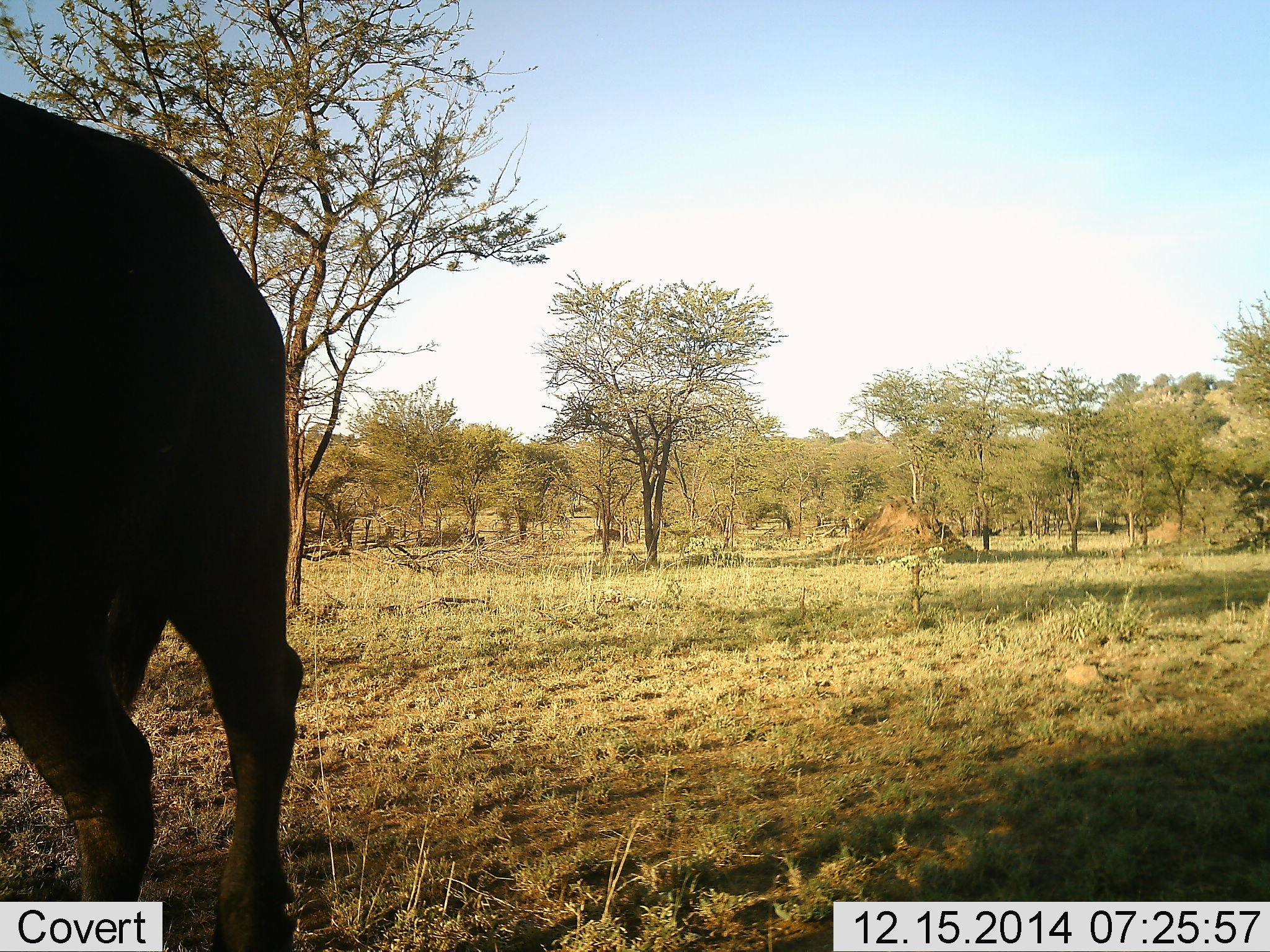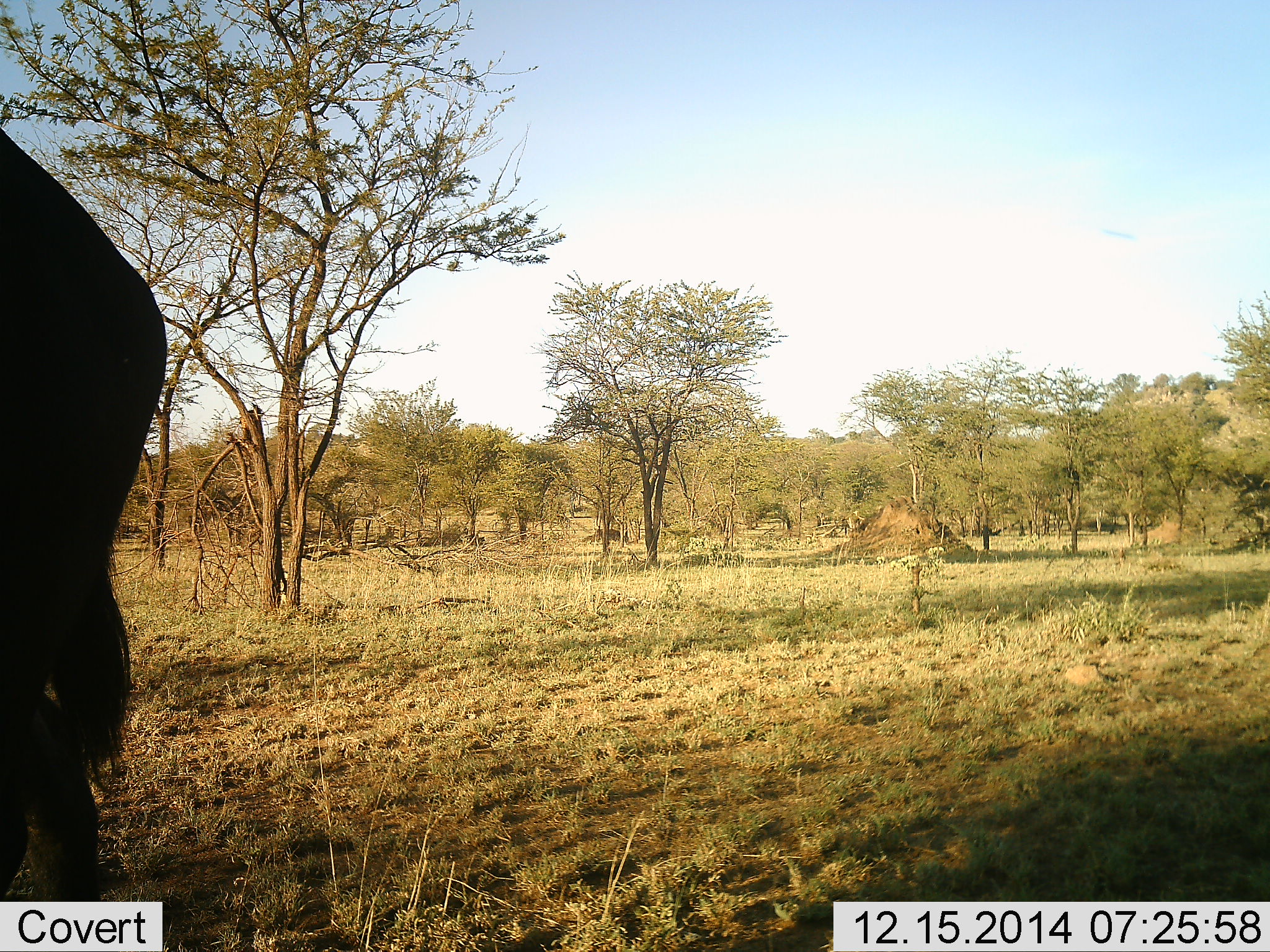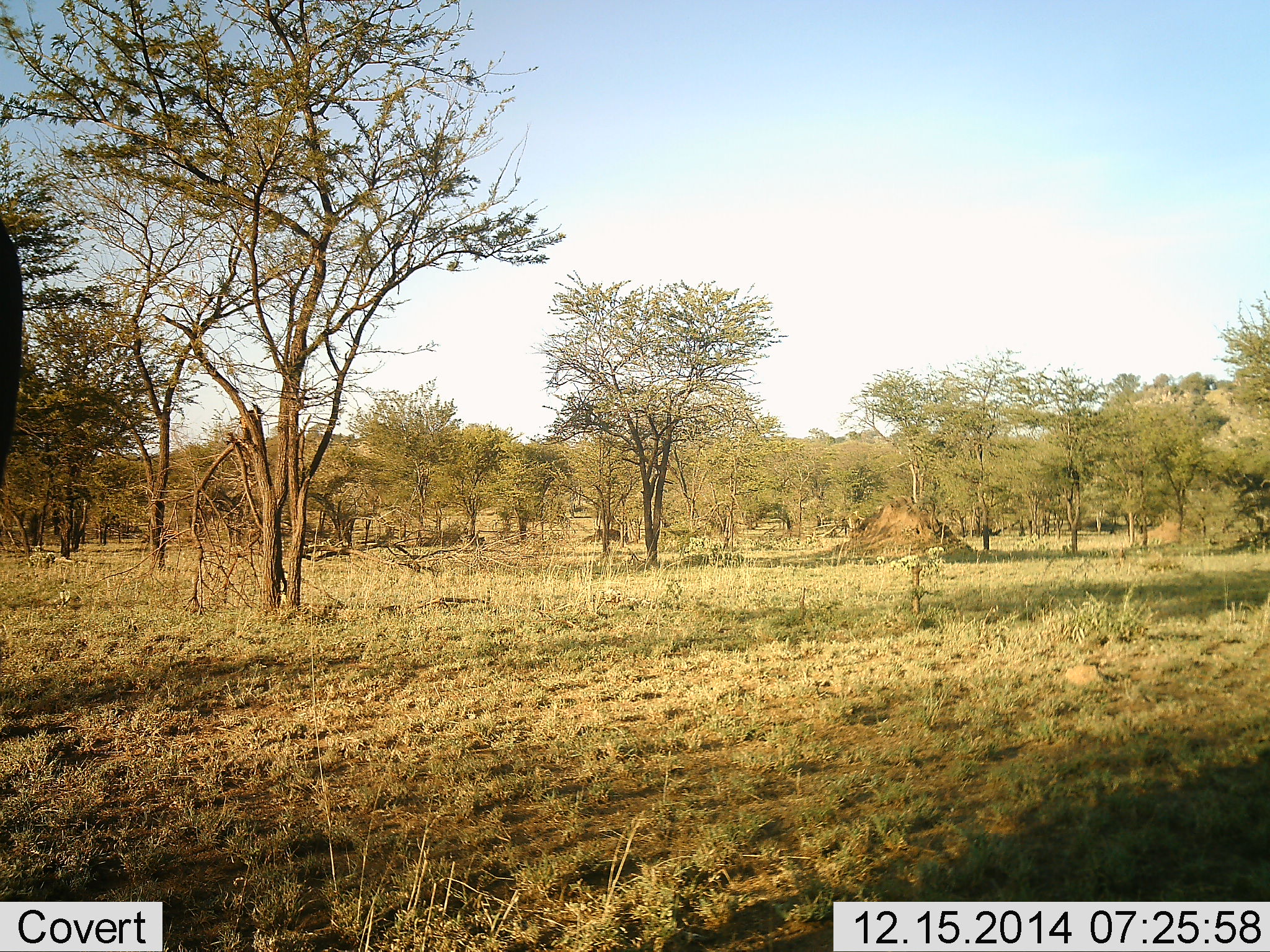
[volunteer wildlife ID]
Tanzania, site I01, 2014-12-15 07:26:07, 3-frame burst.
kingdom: Animalia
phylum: Chordata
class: Mammalia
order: Artiodactyla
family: Bovidae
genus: Syncerus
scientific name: Syncerus caffer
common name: cape buffalo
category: buffalo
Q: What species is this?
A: Buffalo (cape buffalo) (Syncerus caffer).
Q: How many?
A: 1.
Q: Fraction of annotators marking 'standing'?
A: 20%.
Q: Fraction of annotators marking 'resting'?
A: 0%.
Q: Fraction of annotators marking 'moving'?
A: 80%.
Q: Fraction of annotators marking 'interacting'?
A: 0%.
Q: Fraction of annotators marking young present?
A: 0%.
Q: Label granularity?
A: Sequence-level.